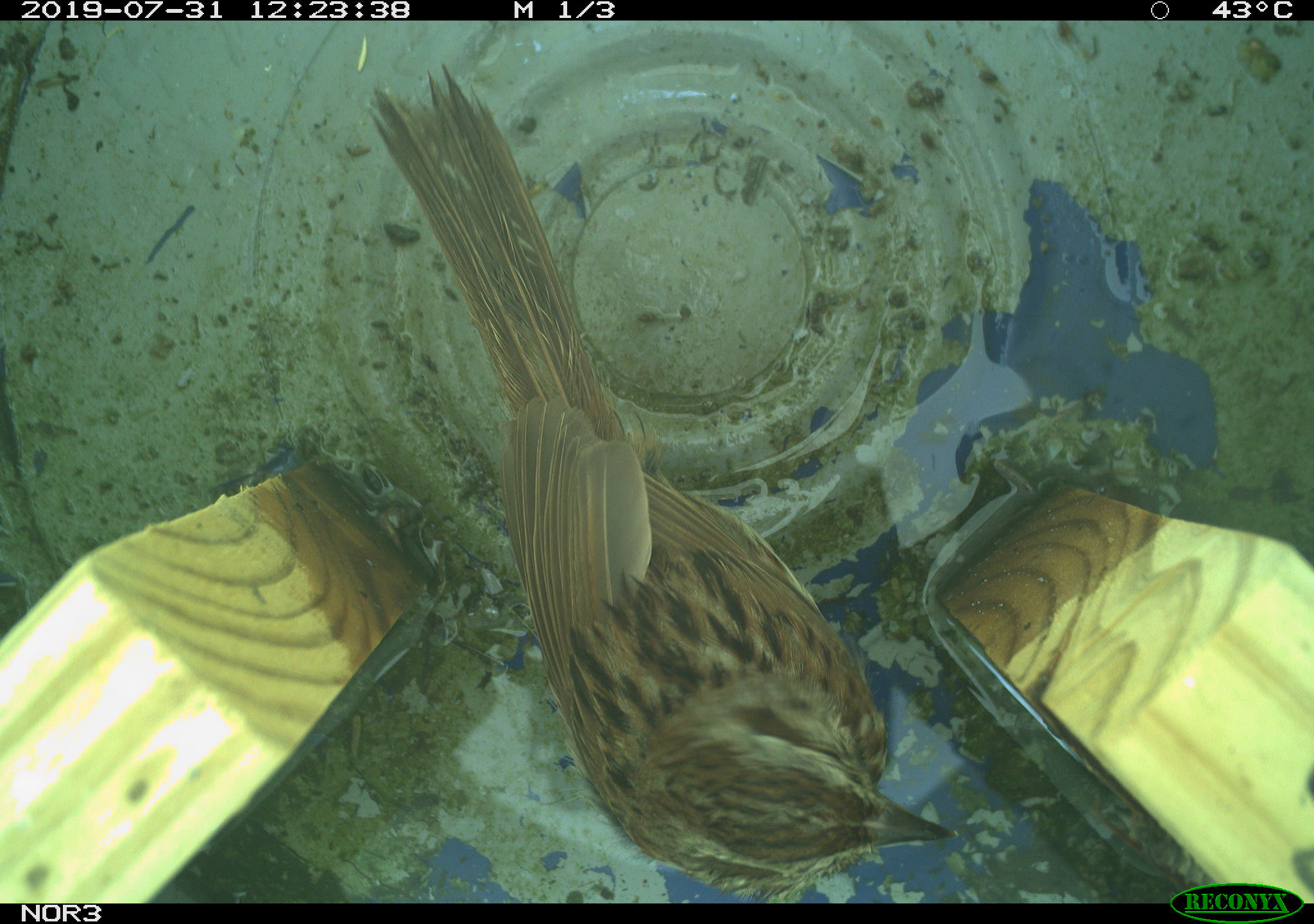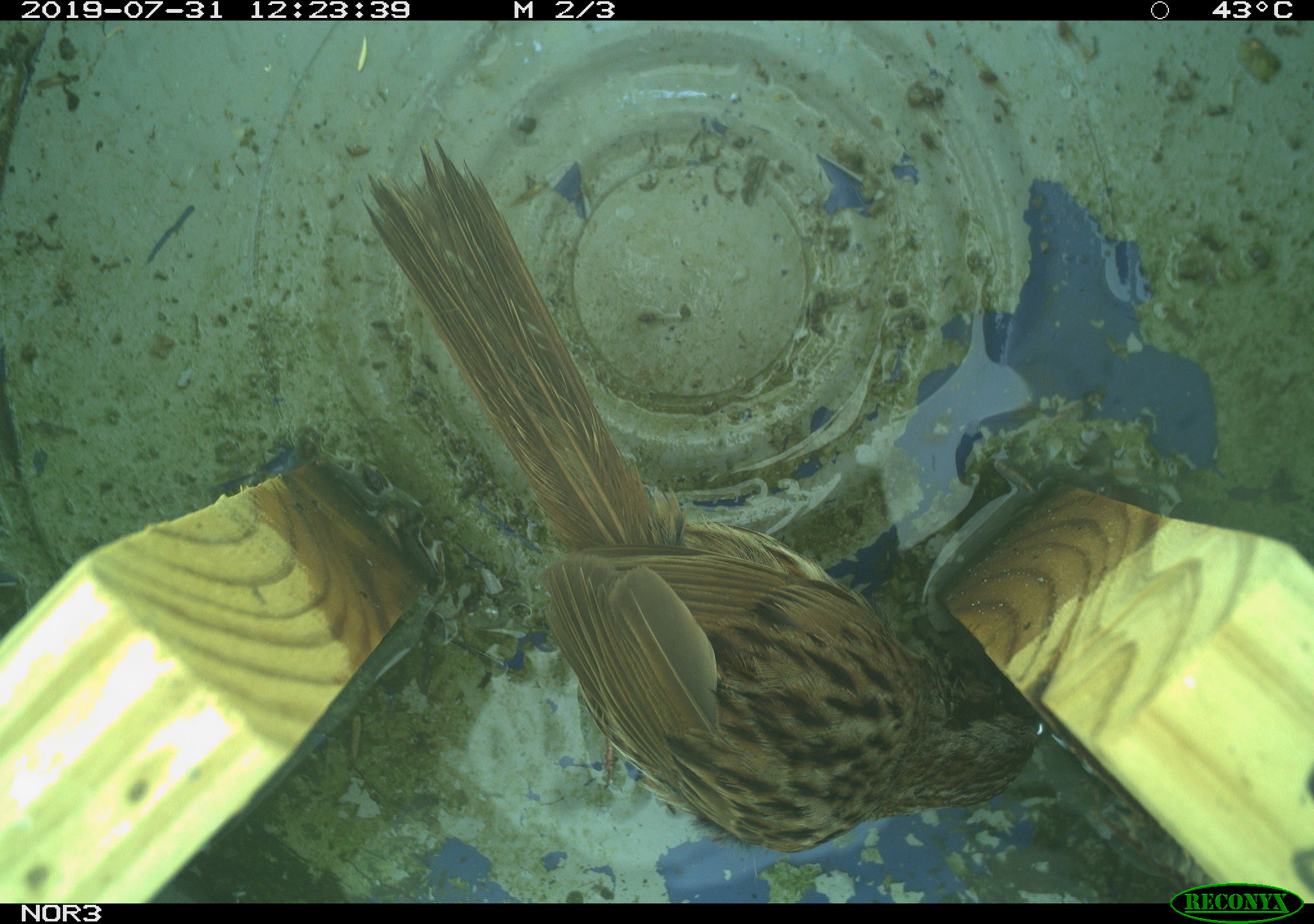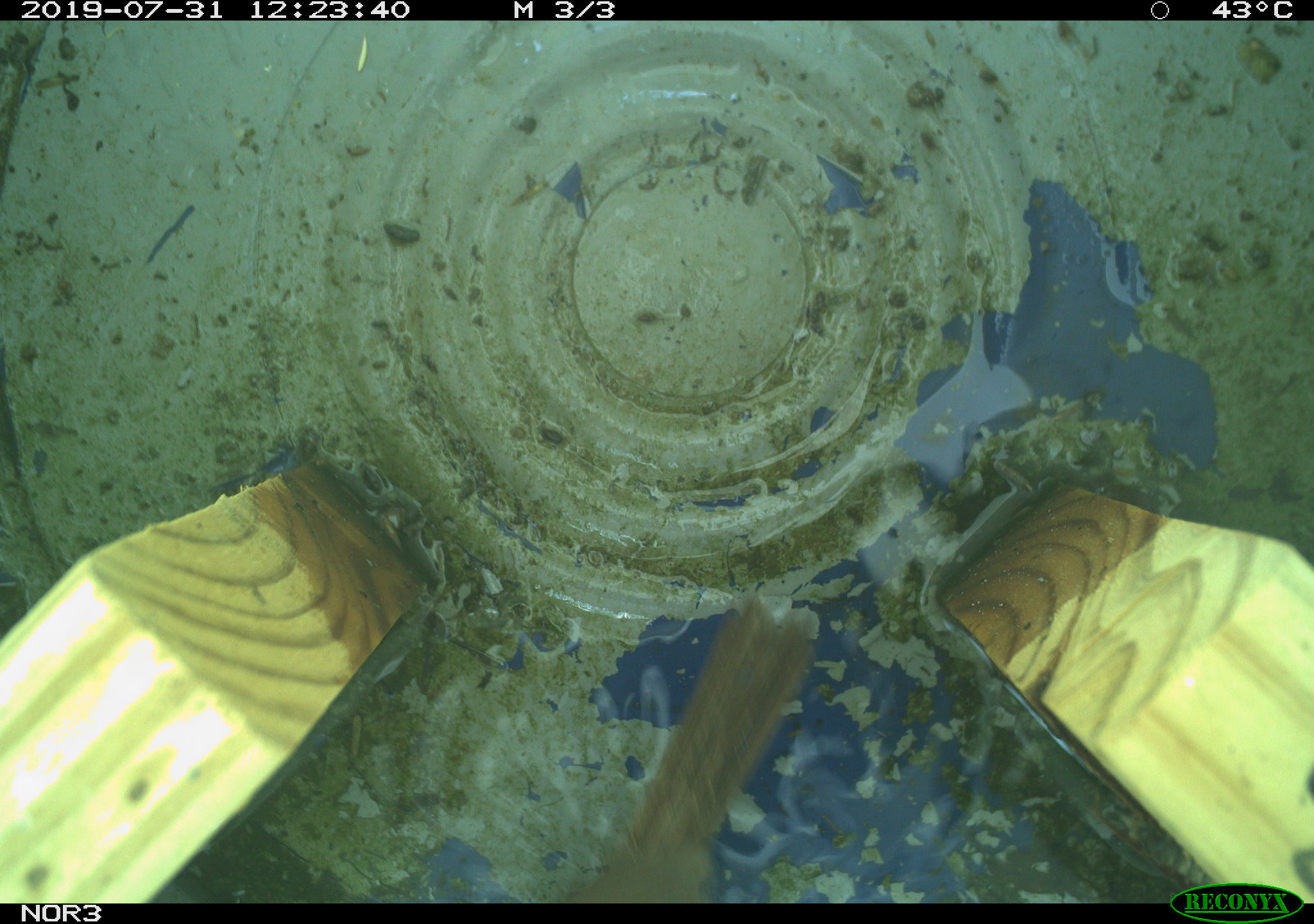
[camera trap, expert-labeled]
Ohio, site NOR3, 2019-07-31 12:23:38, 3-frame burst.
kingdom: Animalia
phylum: Chordata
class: Aves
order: Passeriformes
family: Passerellidae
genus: Melospiza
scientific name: Melospiza melodia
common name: song sparrow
Song sparrow (Melospiza melodia).